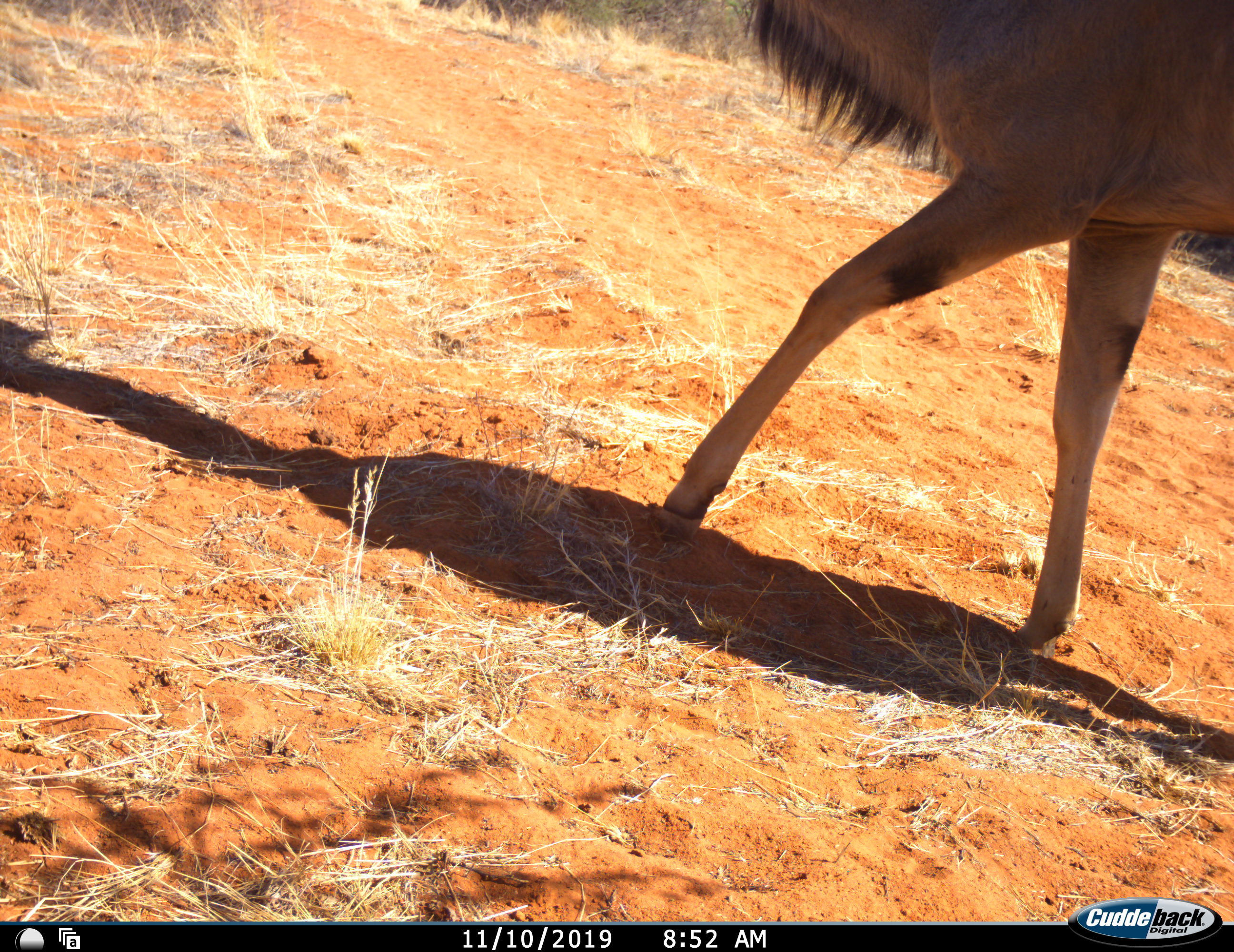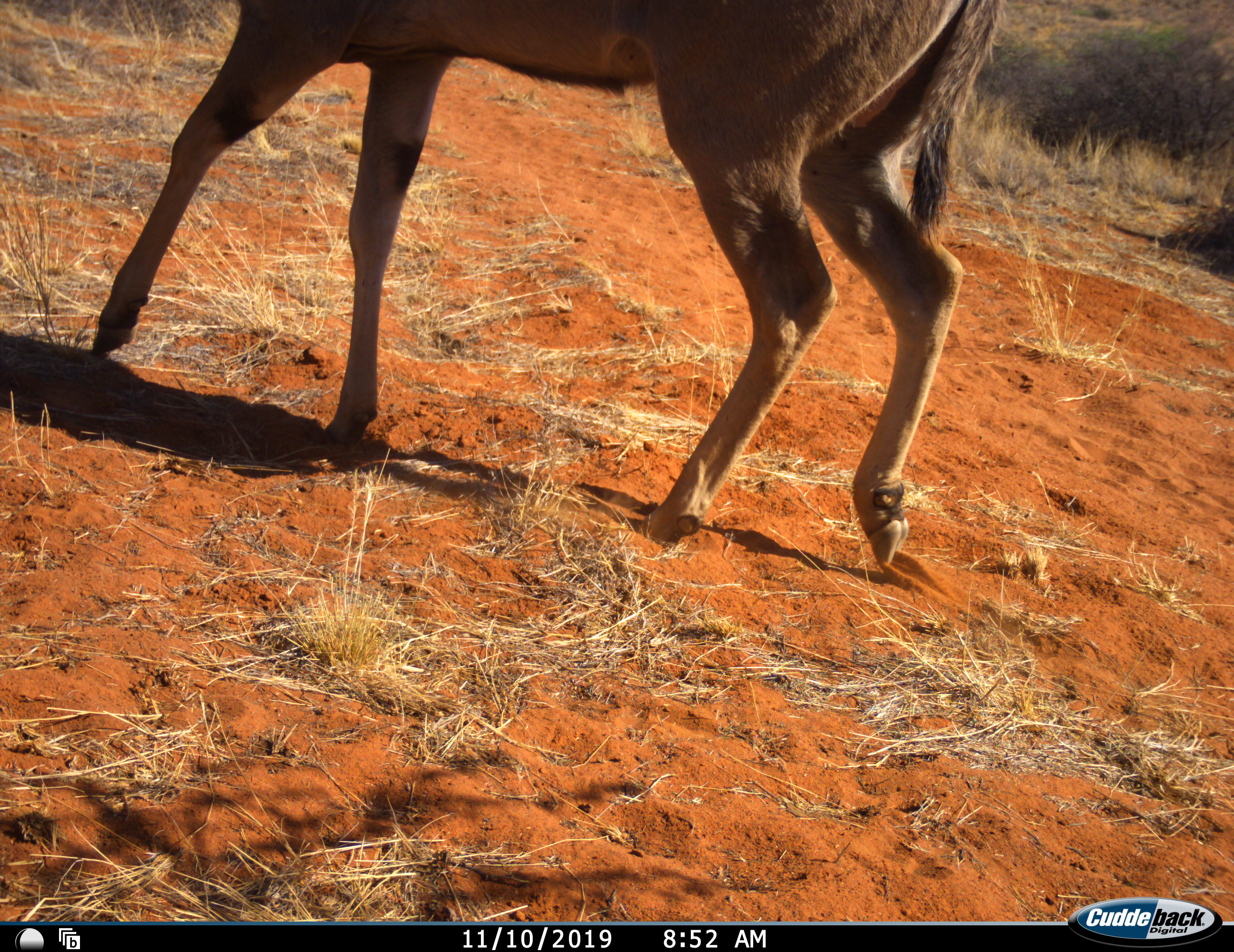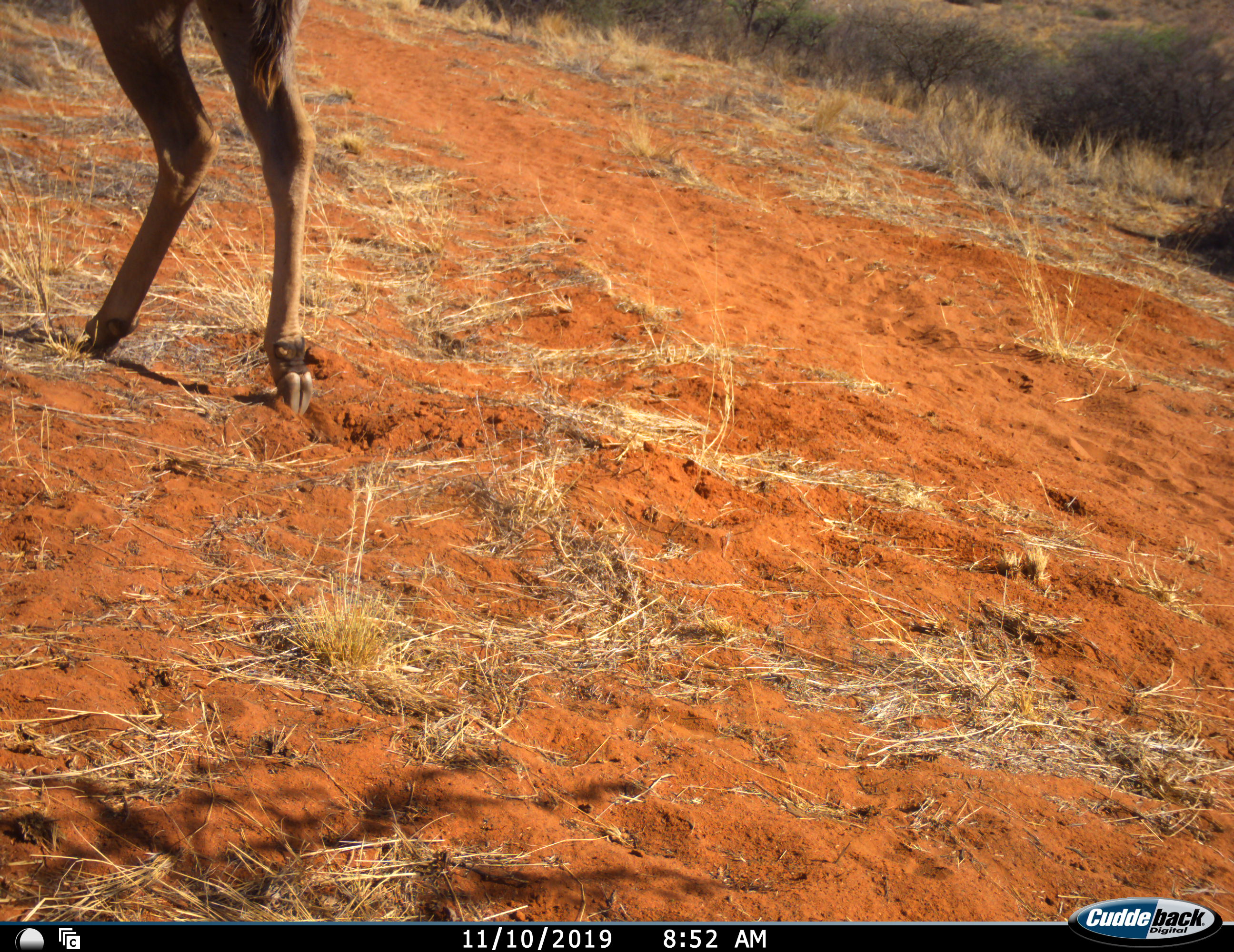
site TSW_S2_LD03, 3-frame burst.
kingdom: Animalia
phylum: Chordata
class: Mammalia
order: Artiodactyla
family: Bovidae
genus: Tragelaphus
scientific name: Tragelaphus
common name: kudu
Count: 1.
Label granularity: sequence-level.